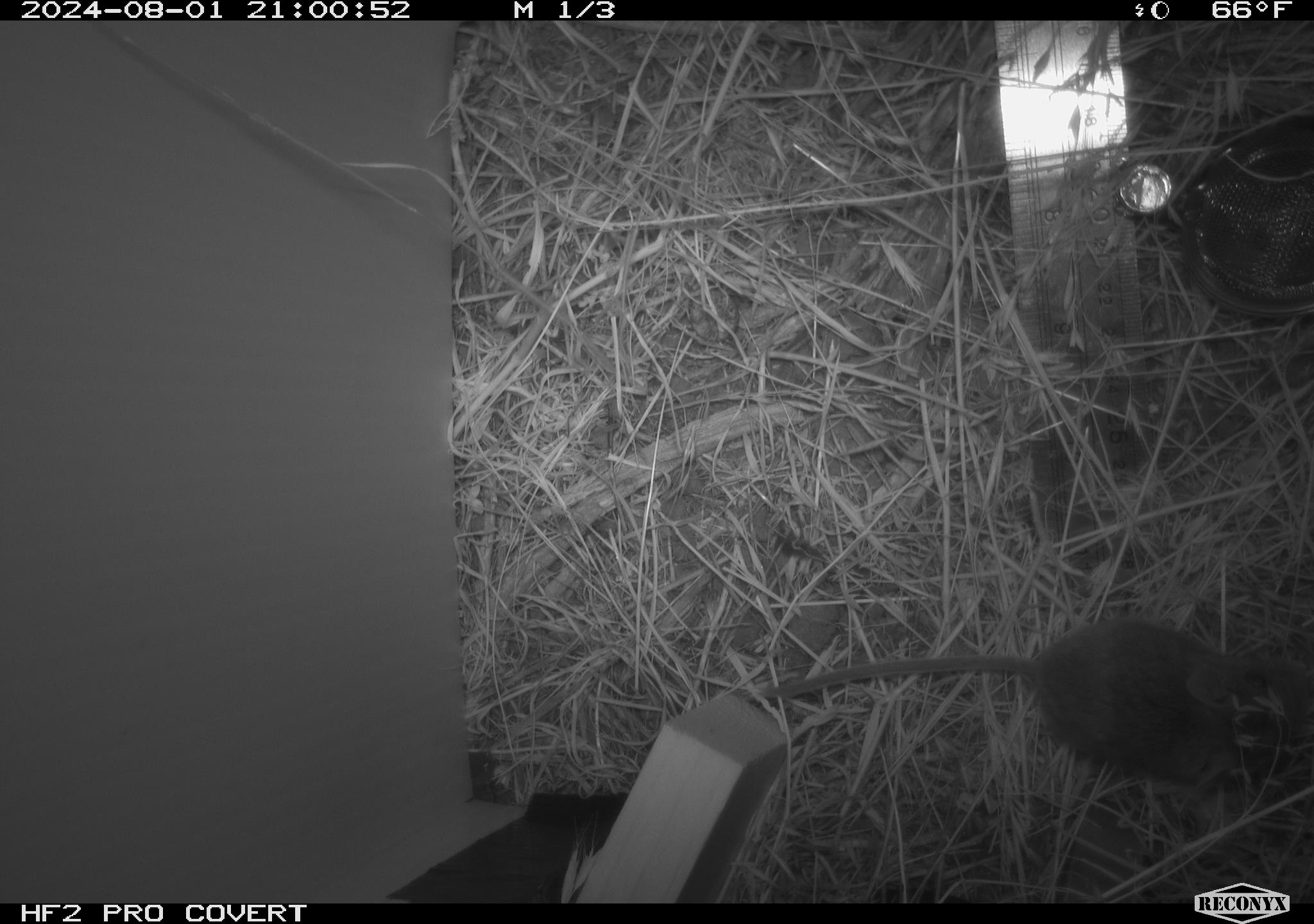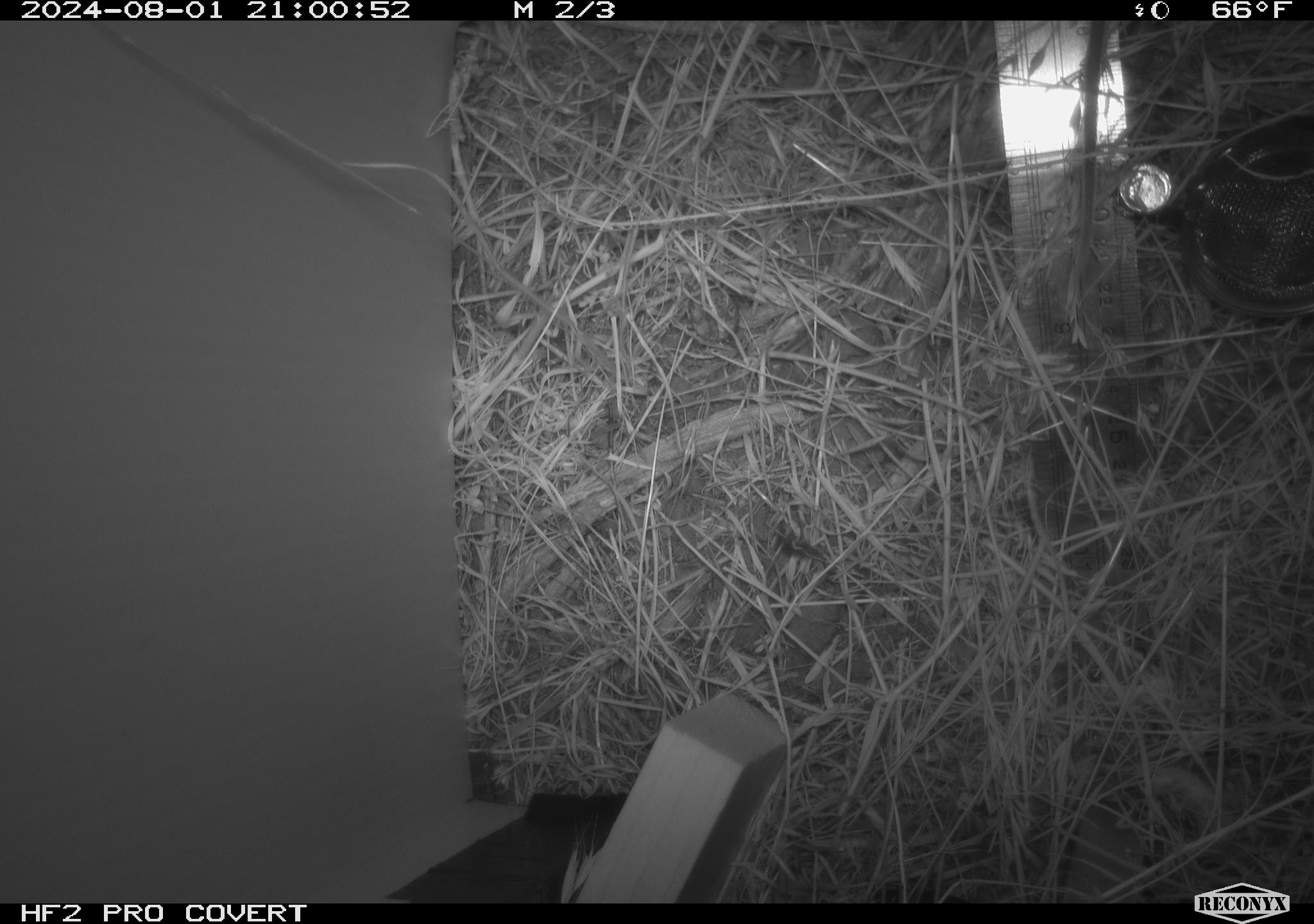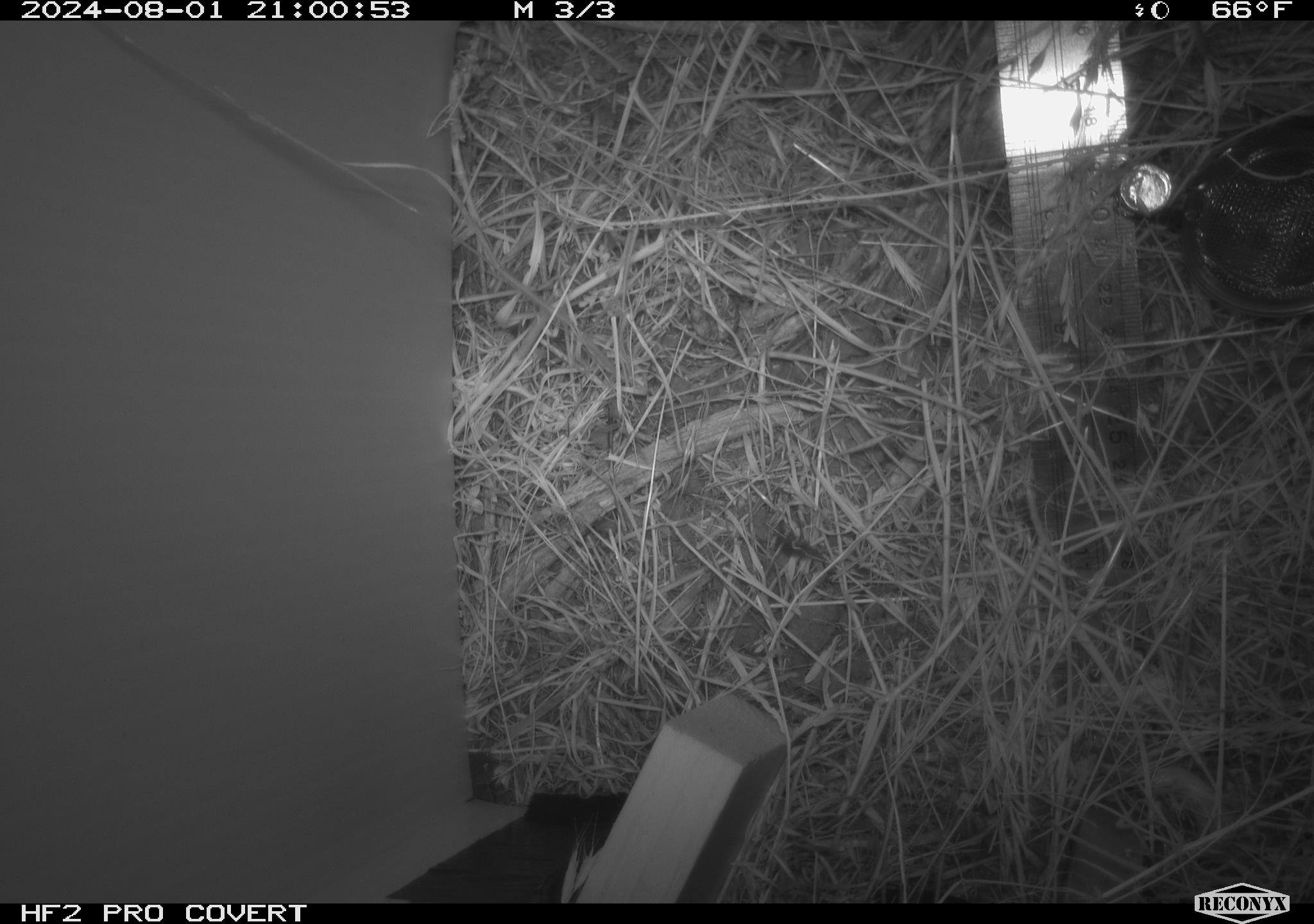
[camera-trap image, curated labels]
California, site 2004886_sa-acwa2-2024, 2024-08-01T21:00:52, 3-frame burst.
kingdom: Animalia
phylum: Chordata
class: Mammalia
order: Rodentia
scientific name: Rodentia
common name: mouse species